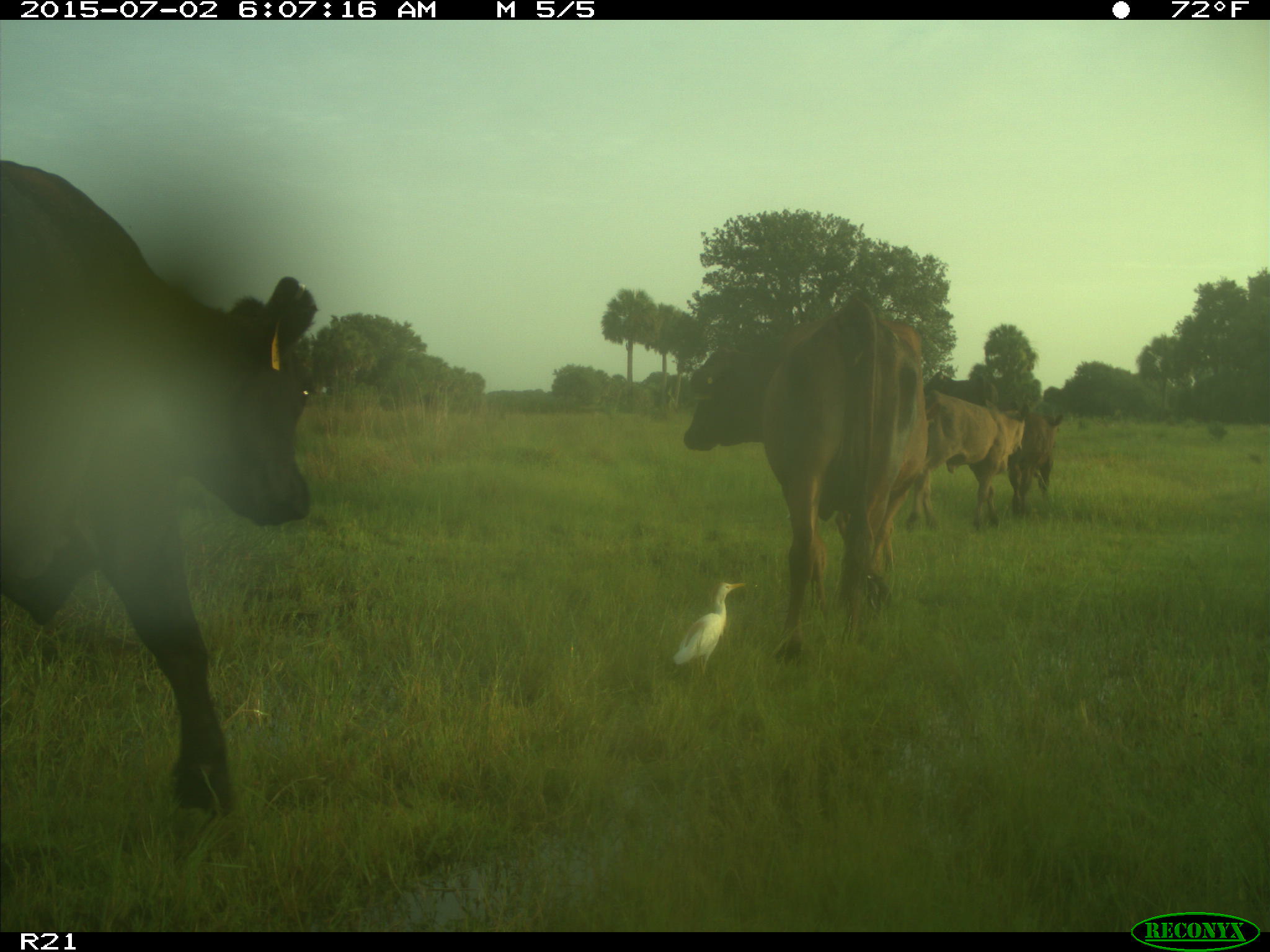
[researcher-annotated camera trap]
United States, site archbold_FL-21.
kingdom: Animalia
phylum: Chordata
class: Mammalia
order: Artiodactyla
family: Bovidae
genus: Bos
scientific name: Bos taurus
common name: domestic cow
Bos taurus (domestic cow).